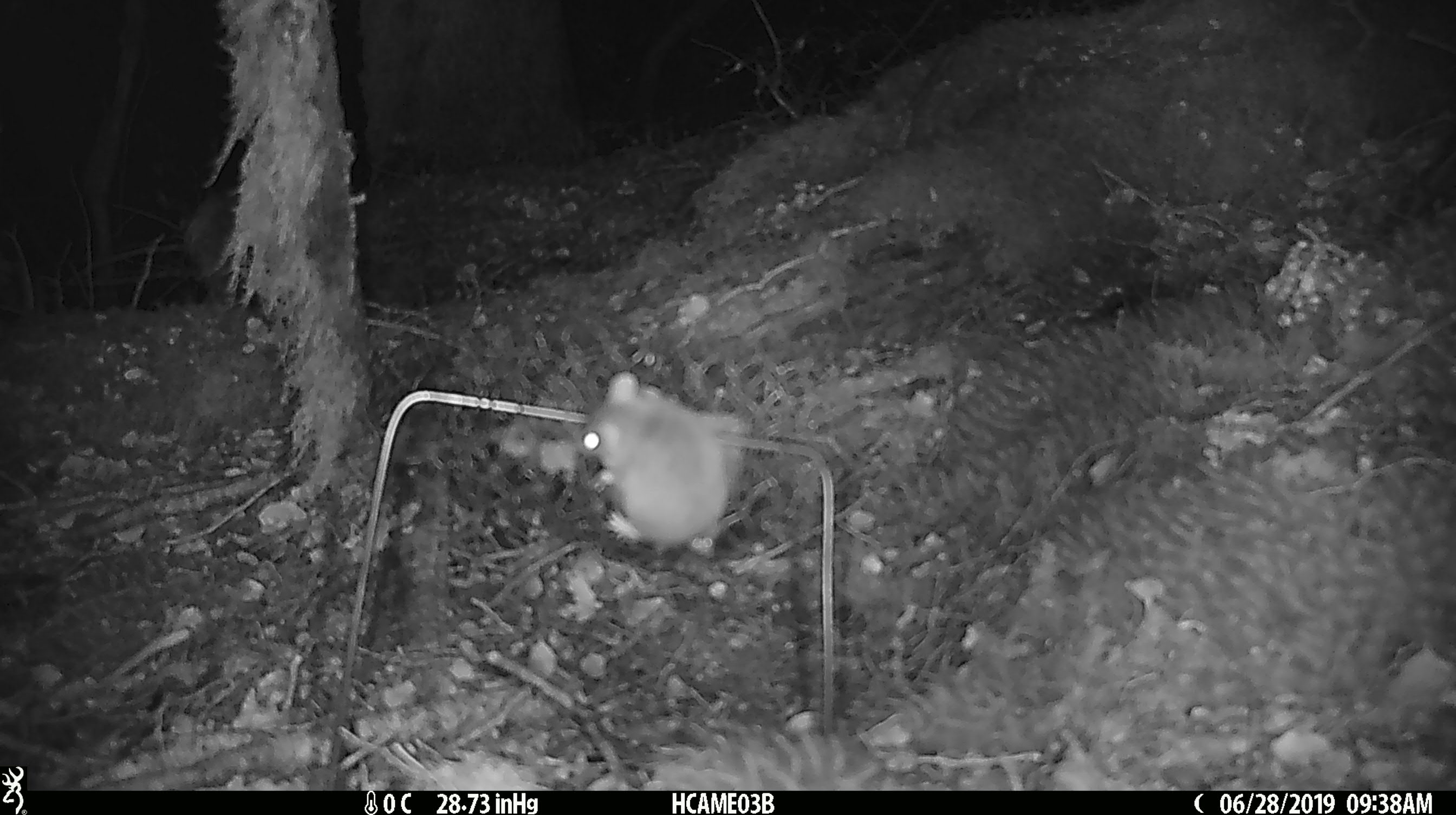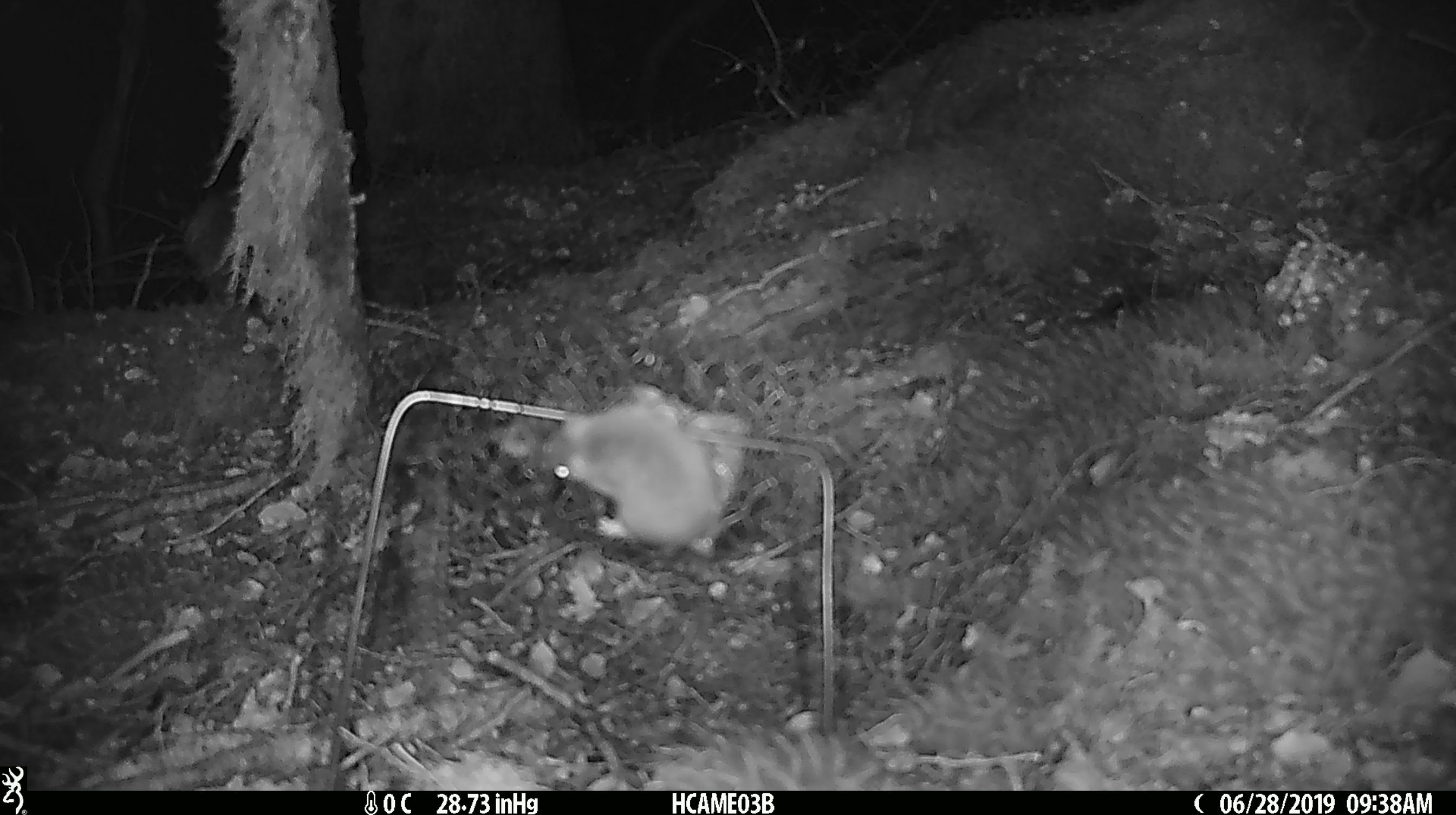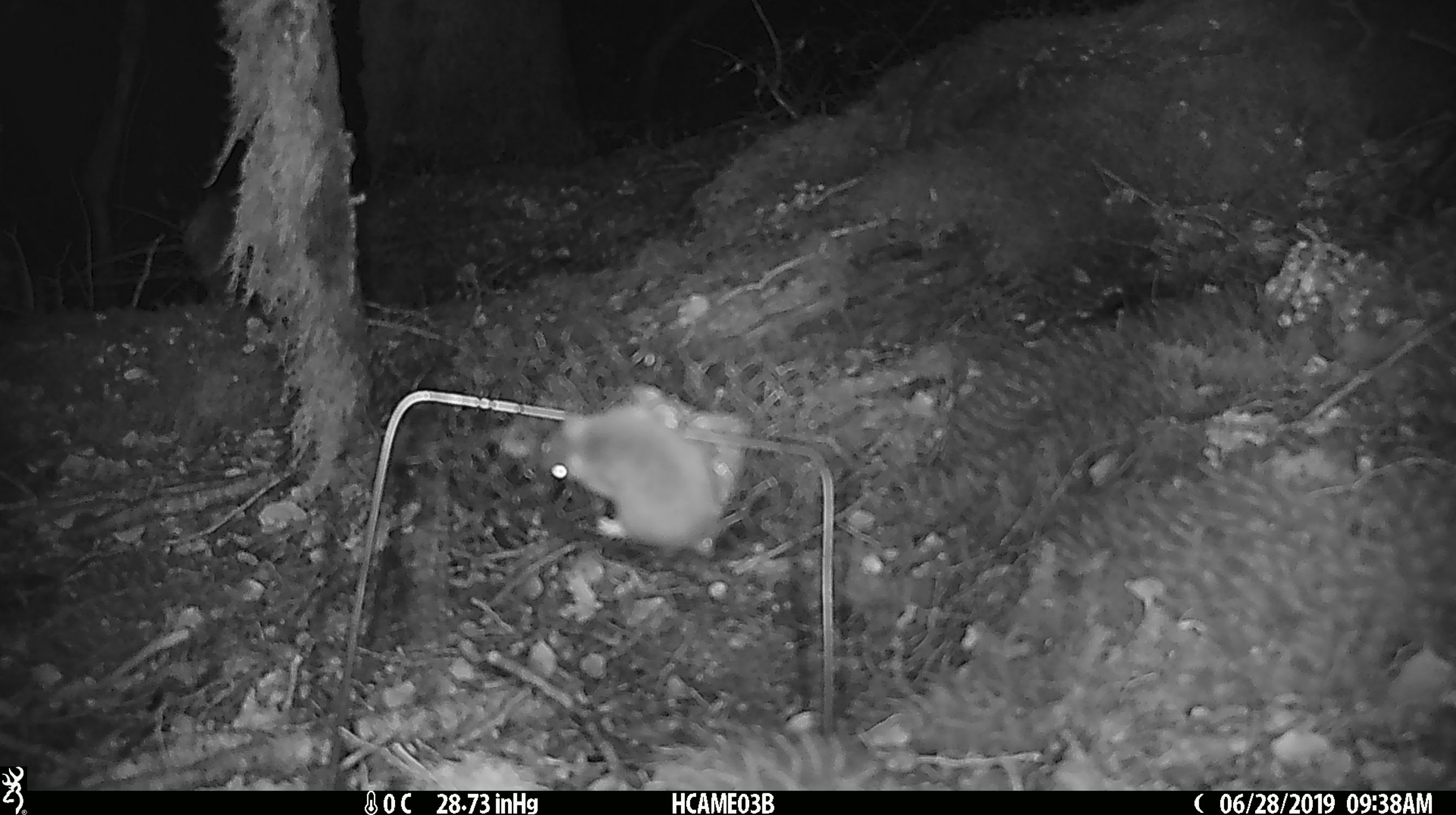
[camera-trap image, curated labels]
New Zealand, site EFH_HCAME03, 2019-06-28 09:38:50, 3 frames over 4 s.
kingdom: Animalia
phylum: Chordata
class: Mammalia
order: Rodentia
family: Muridae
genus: Mus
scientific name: Mus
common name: mouse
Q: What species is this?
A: Mouse (Mus).